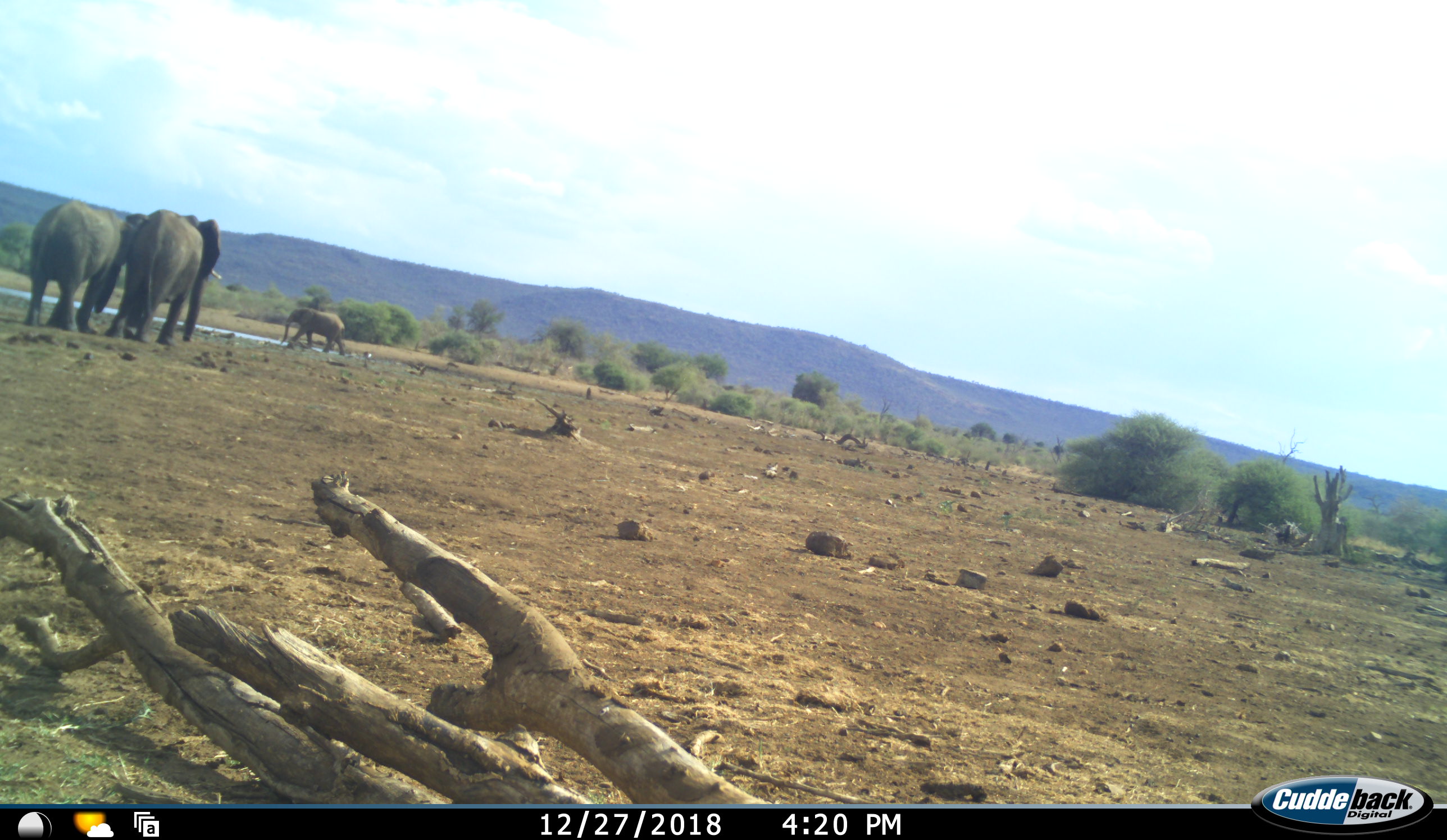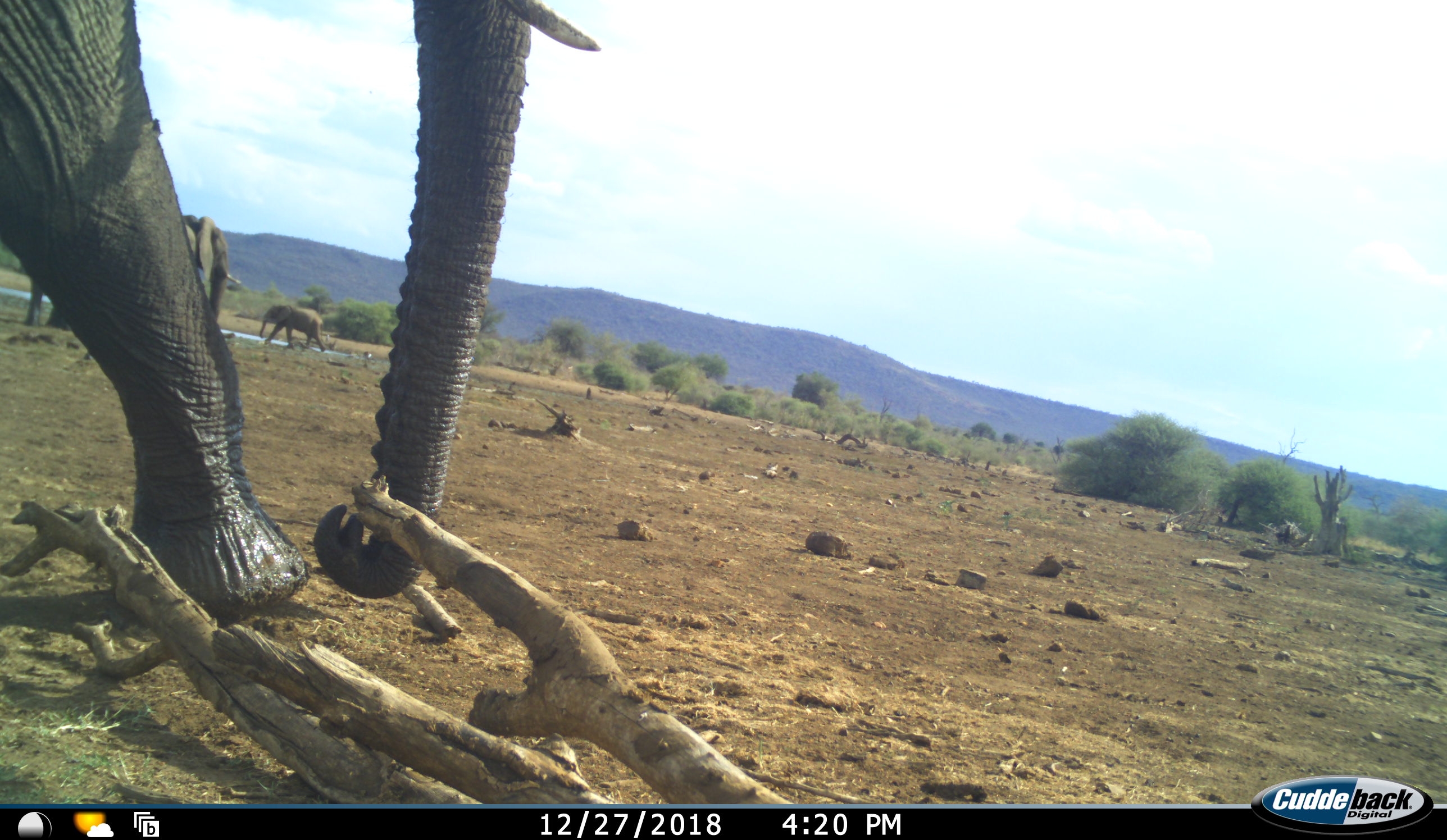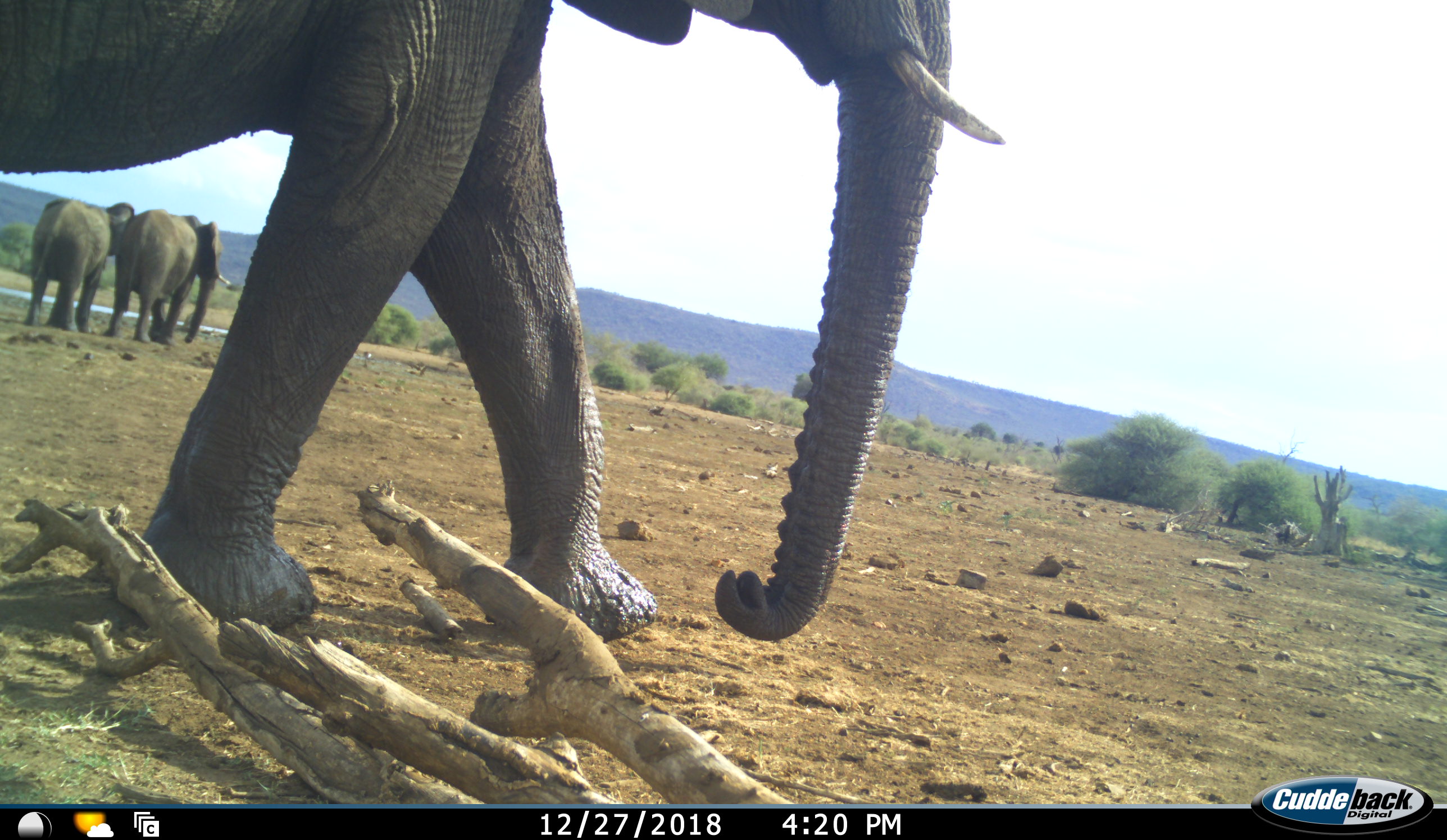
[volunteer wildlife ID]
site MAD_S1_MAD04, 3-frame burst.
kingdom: Animalia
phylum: Chordata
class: Mammalia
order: Proboscidea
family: Elephantidae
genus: Loxodonta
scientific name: Loxodonta africana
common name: african bush elephant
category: elephant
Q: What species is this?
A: Elephant (african bush elephant) (Loxodonta africana).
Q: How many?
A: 4.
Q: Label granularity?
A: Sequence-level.